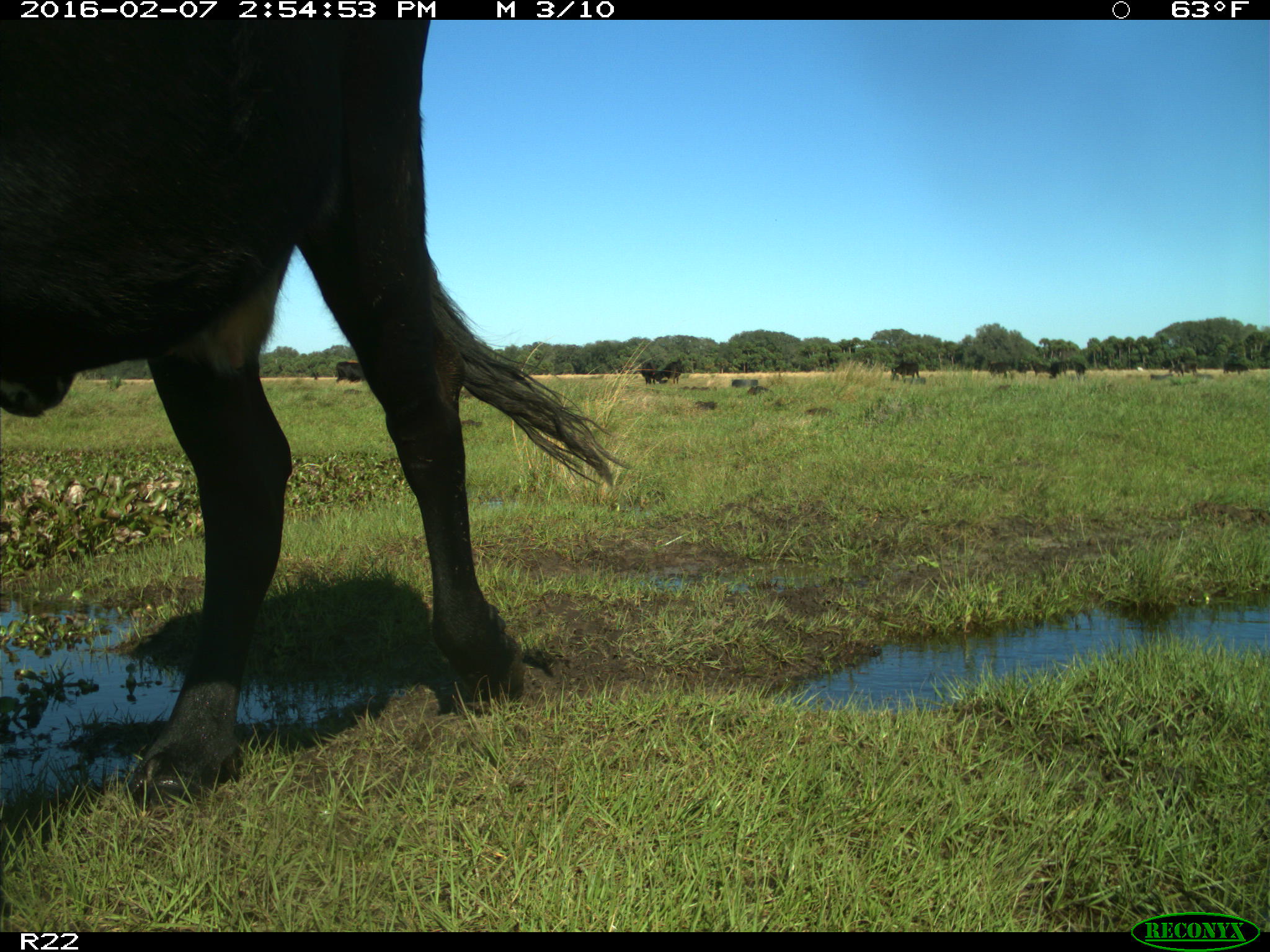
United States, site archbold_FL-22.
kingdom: Animalia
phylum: Chordata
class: Mammalia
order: Artiodactyla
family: Bovidae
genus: Bos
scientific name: Bos taurus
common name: domestic cow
Bos taurus (domestic cow).